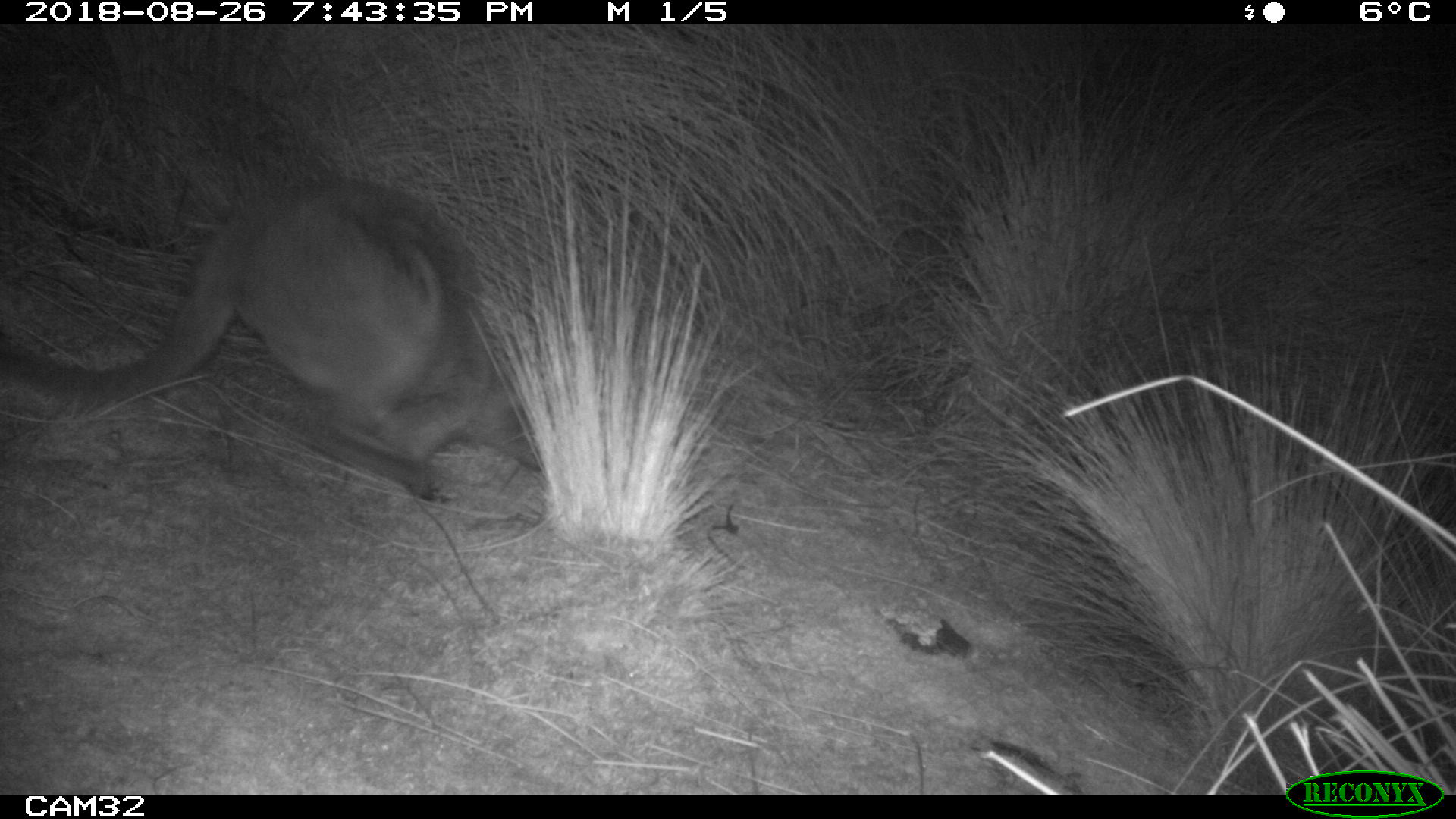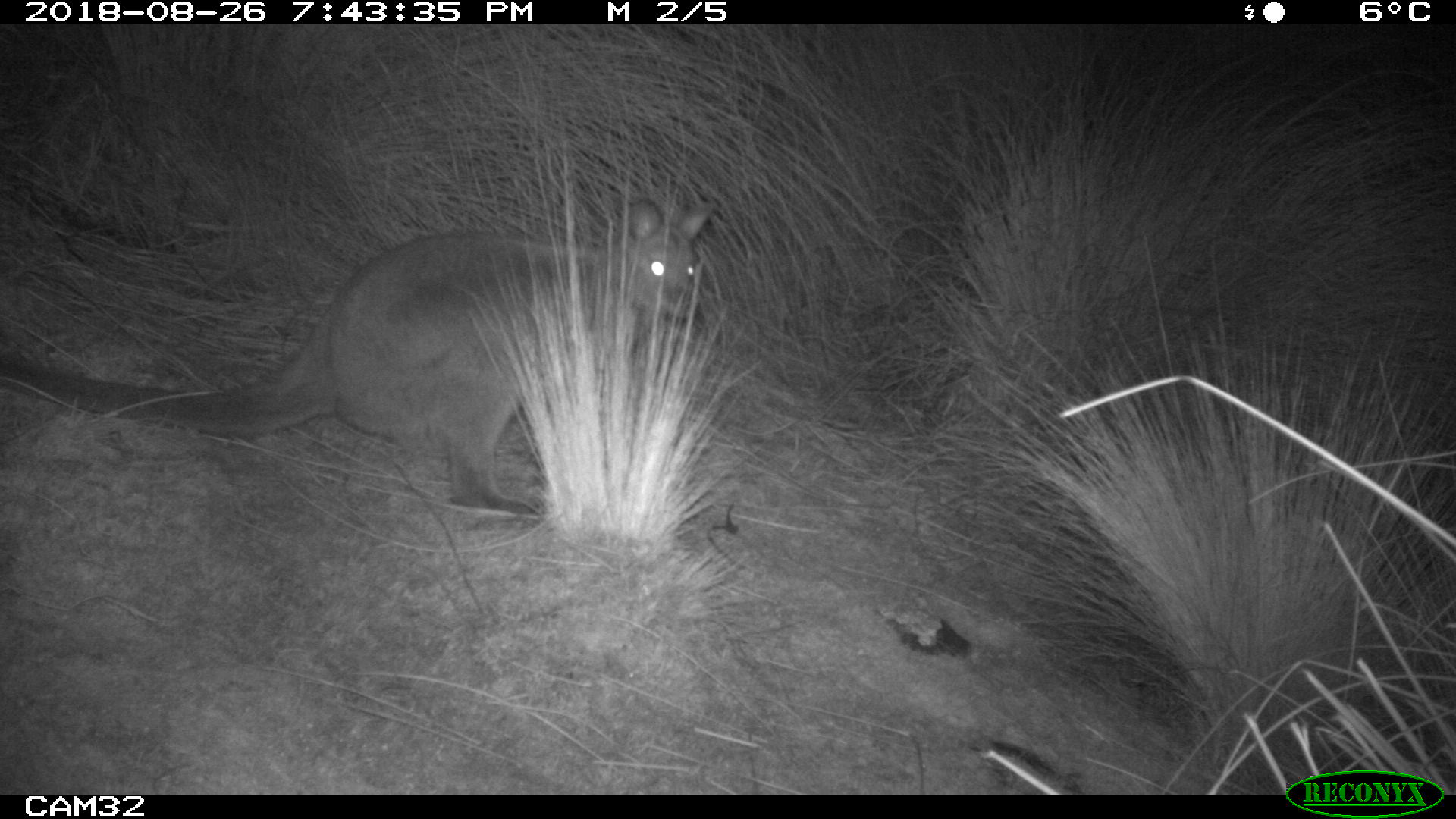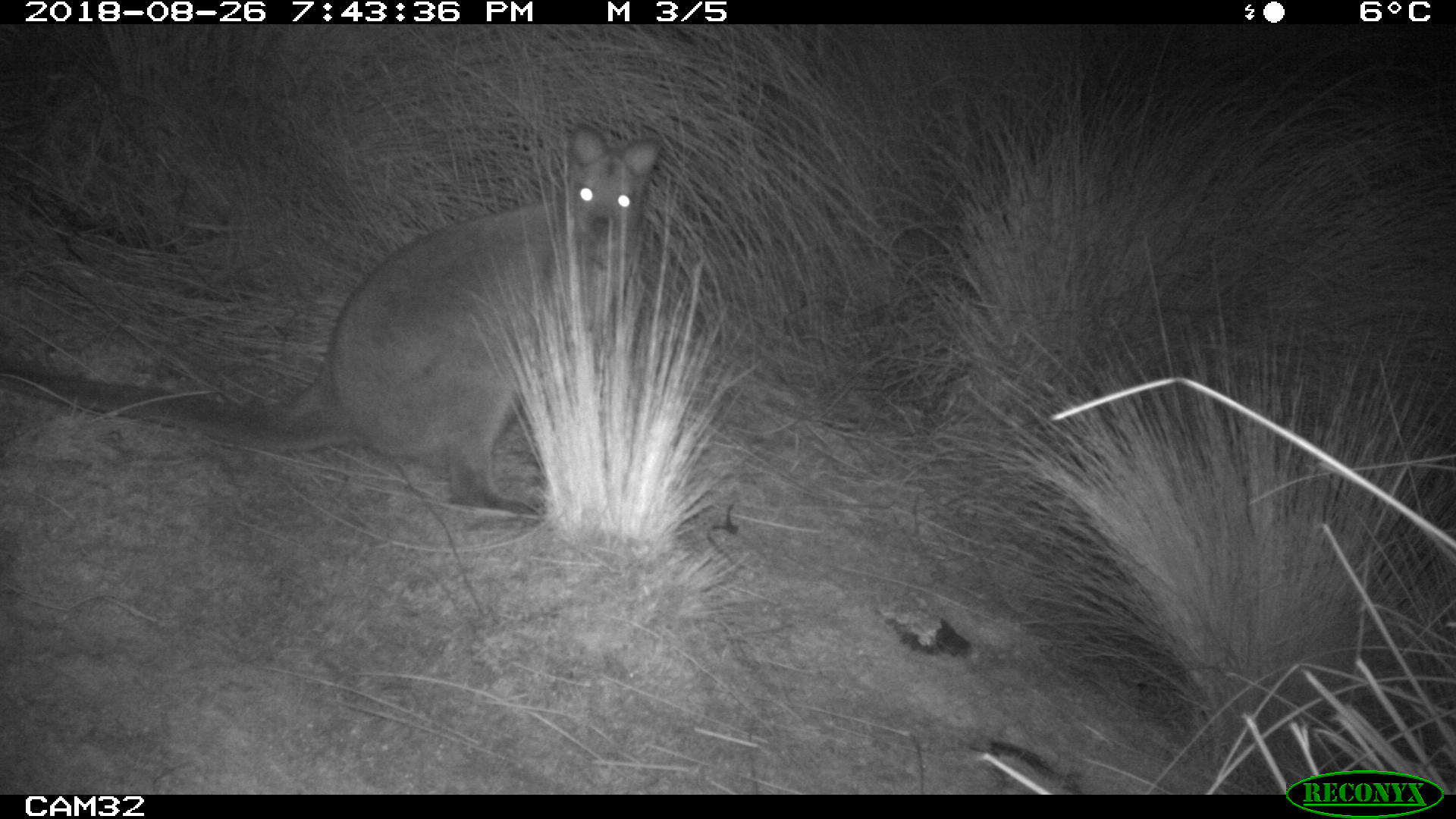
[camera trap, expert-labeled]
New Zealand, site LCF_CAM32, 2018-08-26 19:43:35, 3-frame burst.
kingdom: Animalia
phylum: Chordata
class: Mammalia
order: Diprotodontia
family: Macropodidae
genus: Notamacropus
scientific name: Notamacropus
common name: wallaby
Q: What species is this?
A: Wallaby (Notamacropus).